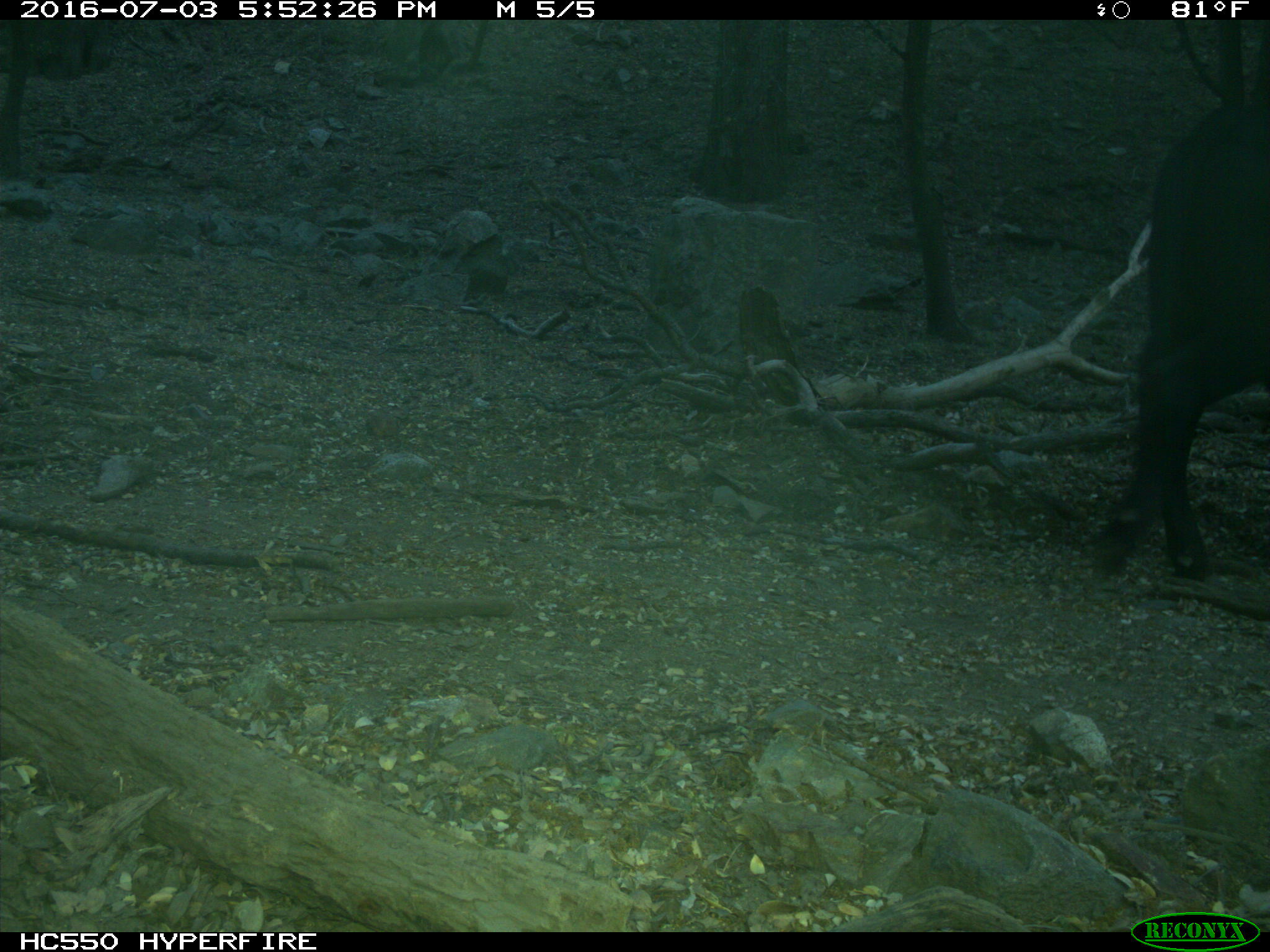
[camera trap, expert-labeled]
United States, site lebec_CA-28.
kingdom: Animalia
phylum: Chordata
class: Mammalia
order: Artiodactyla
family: Bovidae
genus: Bos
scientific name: Bos taurus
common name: domestic cow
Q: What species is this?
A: Bos taurus (domestic cow).